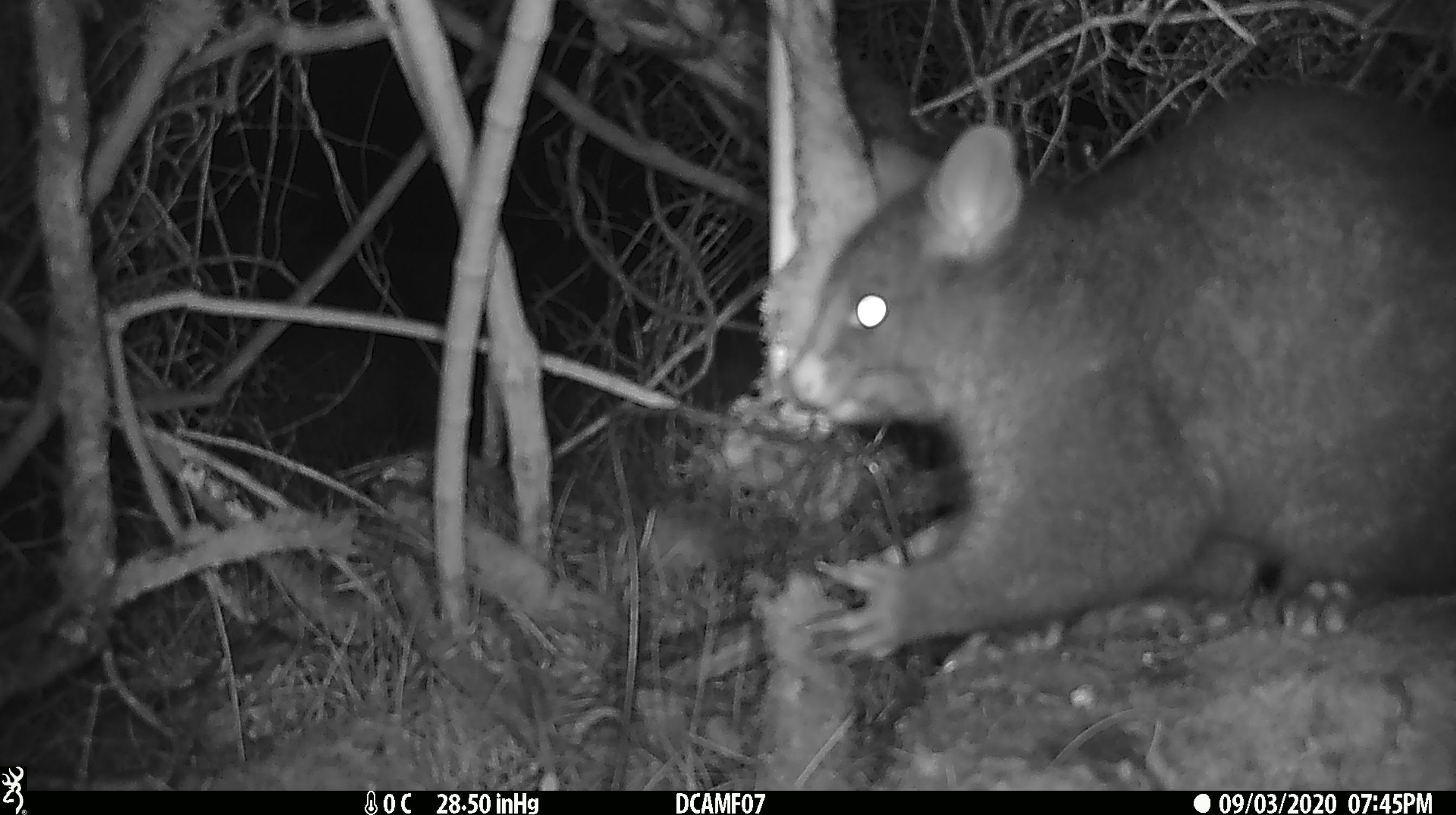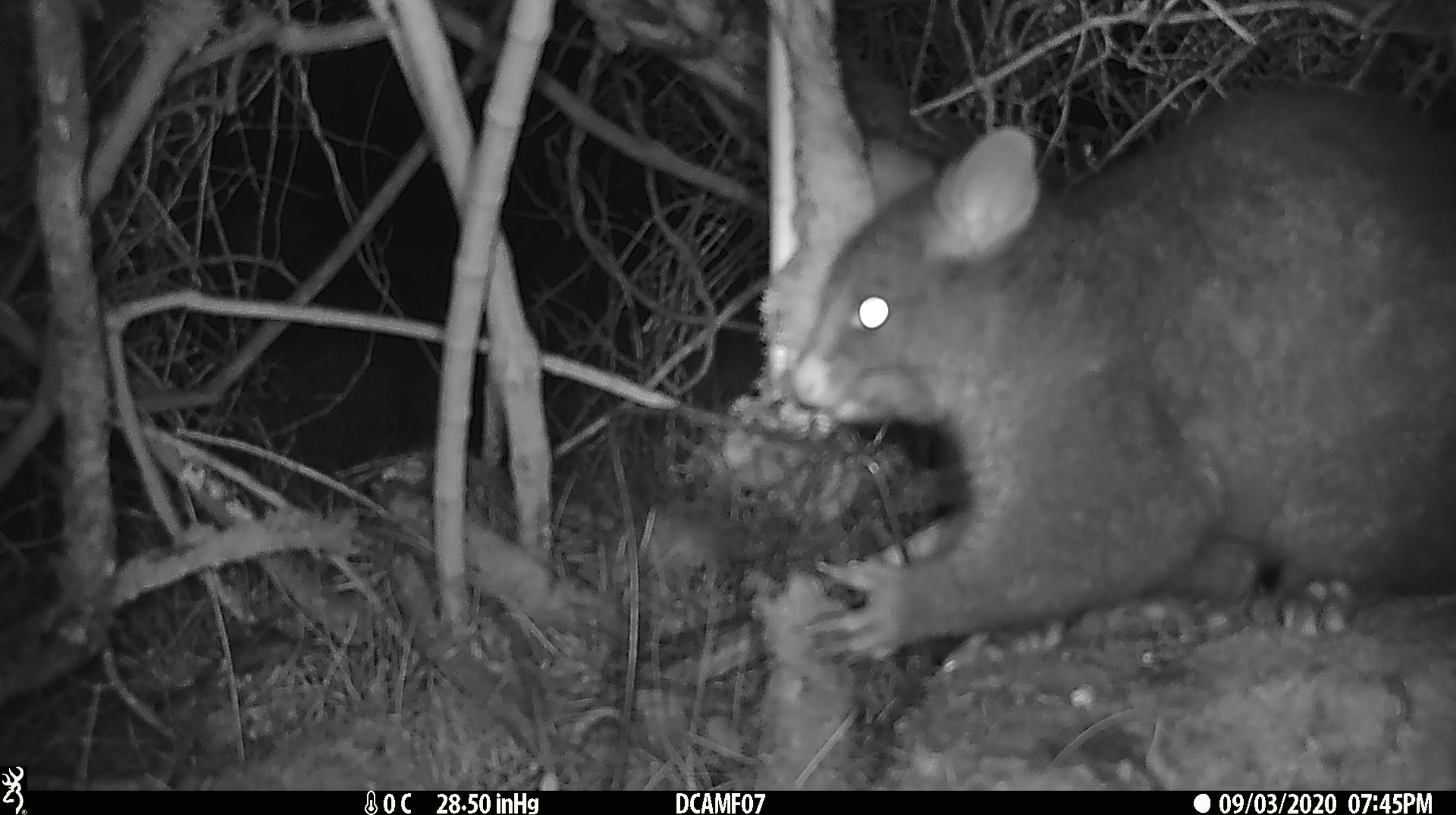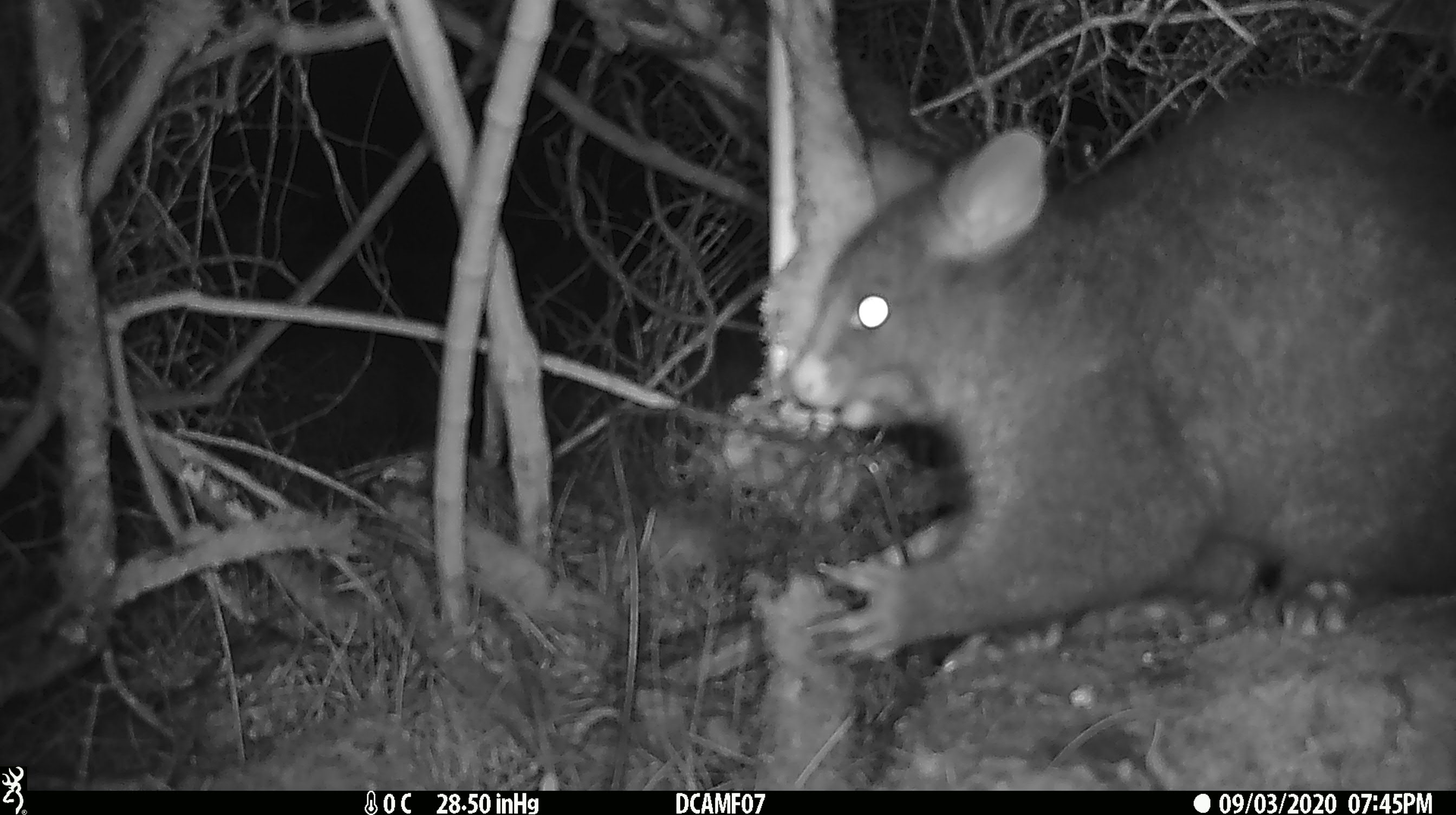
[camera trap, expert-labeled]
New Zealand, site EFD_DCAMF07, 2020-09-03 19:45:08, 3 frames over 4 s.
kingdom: Animalia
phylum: Chordata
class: Mammalia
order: Diprotodontia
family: Phalangeridae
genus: Trichosurus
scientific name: Trichosurus vulpecula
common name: common brushtail possum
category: possum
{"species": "possum (common brushtail possum) (Trichosurus vulpecula)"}